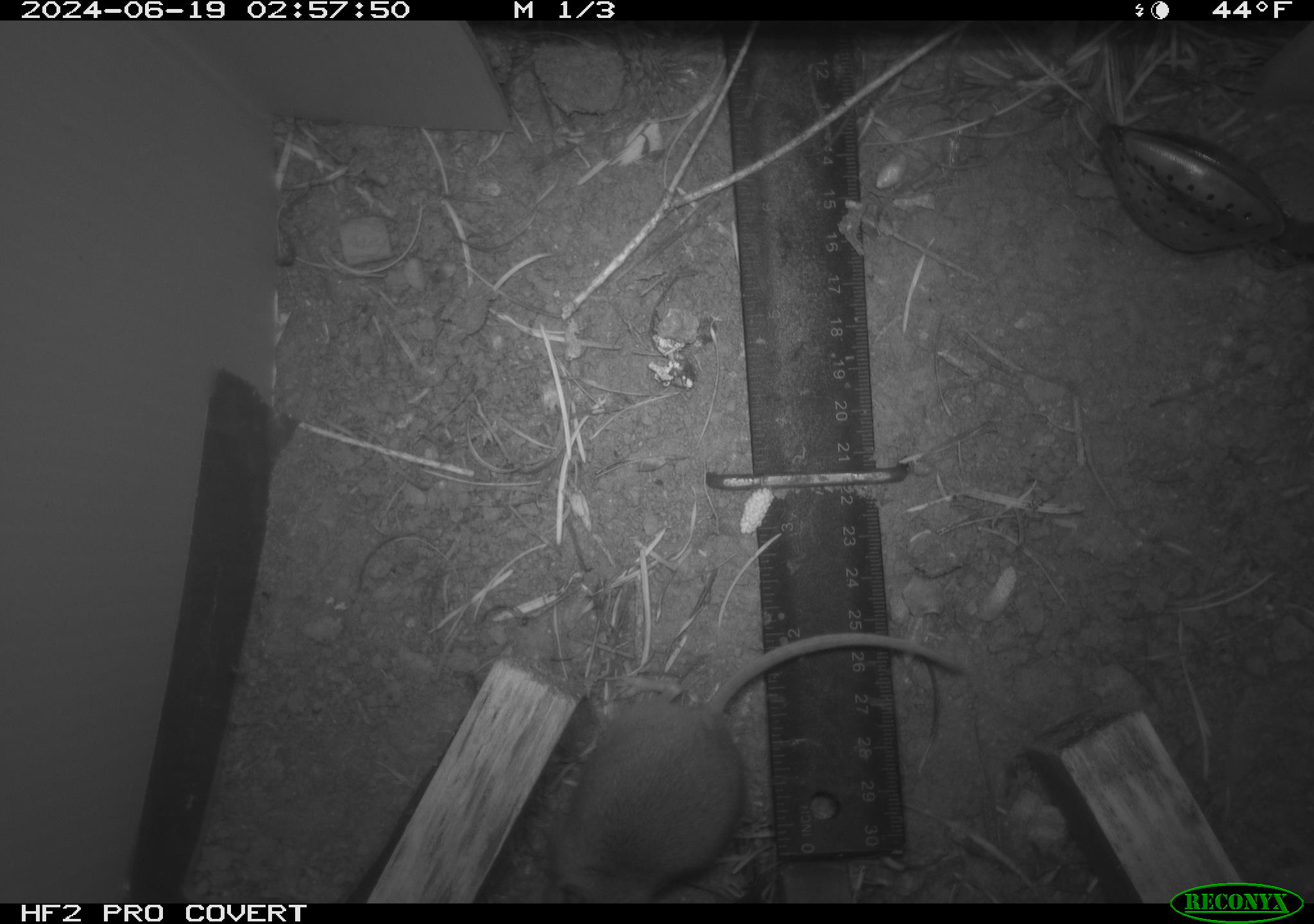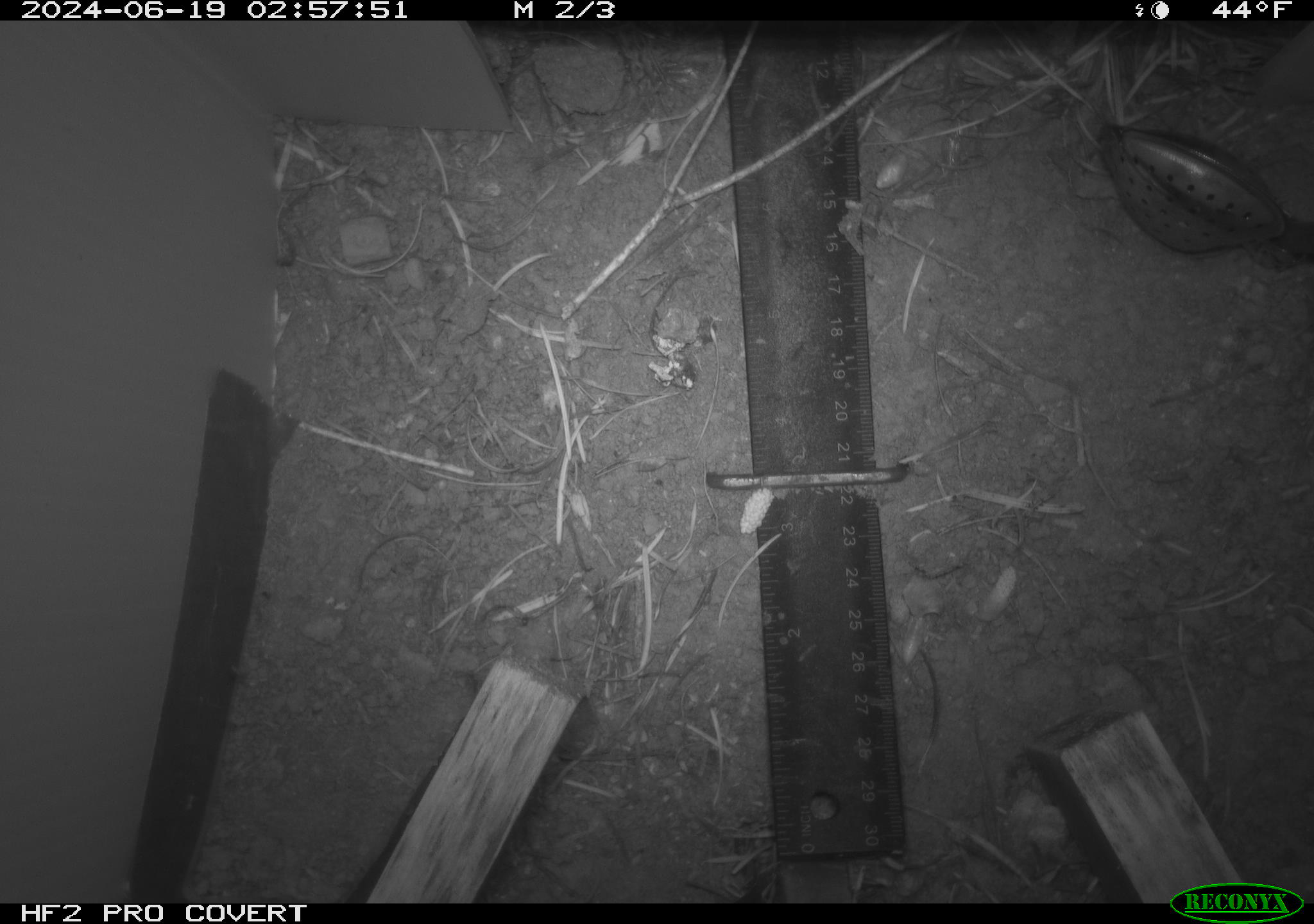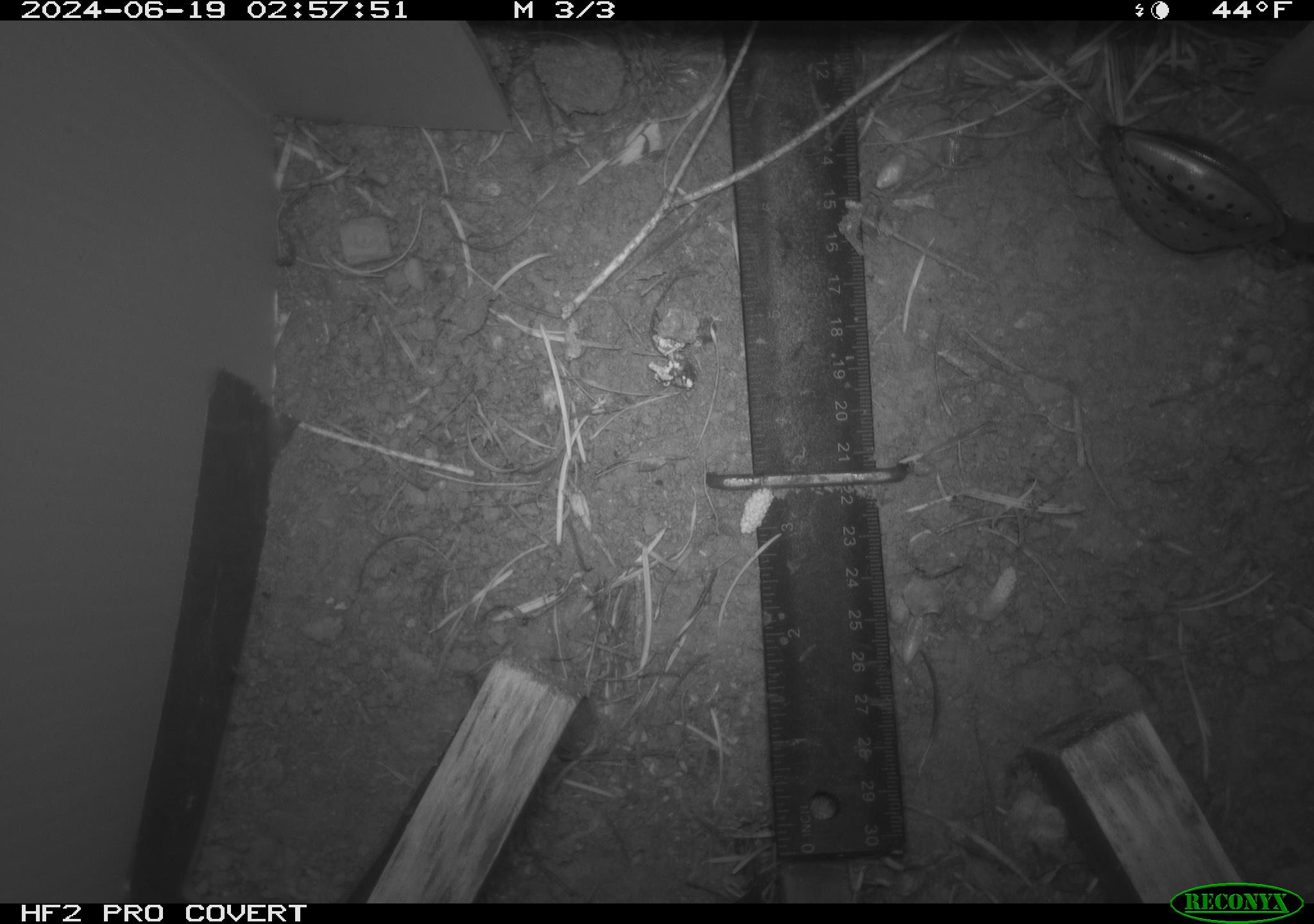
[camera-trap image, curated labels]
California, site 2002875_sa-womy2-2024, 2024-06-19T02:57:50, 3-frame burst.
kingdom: Animalia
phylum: Chordata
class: Mammalia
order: Rodentia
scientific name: Rodentia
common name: mouse species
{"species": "mouse species (Rodentia)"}